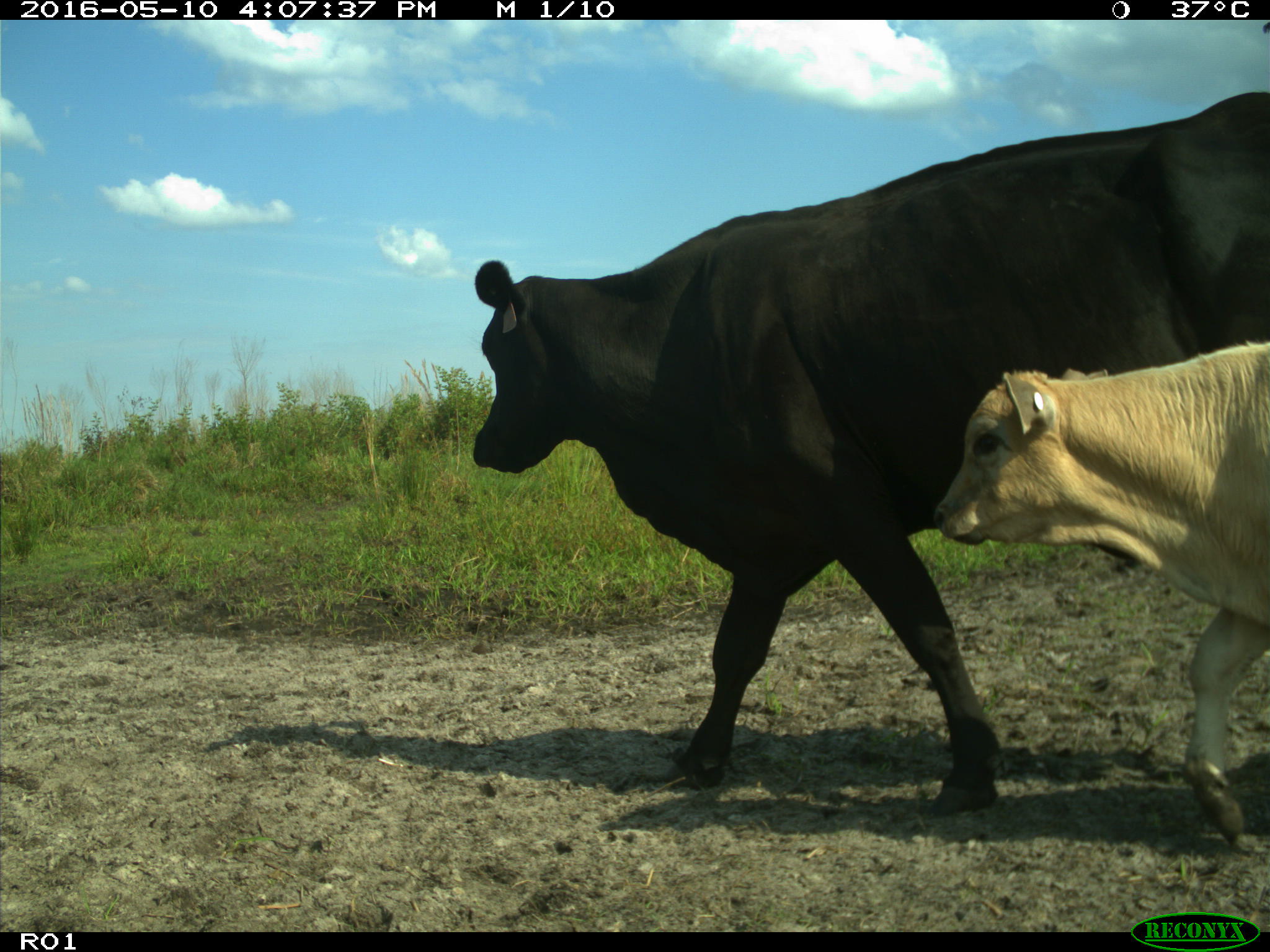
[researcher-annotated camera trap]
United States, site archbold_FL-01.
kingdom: Animalia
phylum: Chordata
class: Mammalia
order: Artiodactyla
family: Bovidae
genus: Bos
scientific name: Bos taurus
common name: domestic cow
Bos taurus (domestic cow).